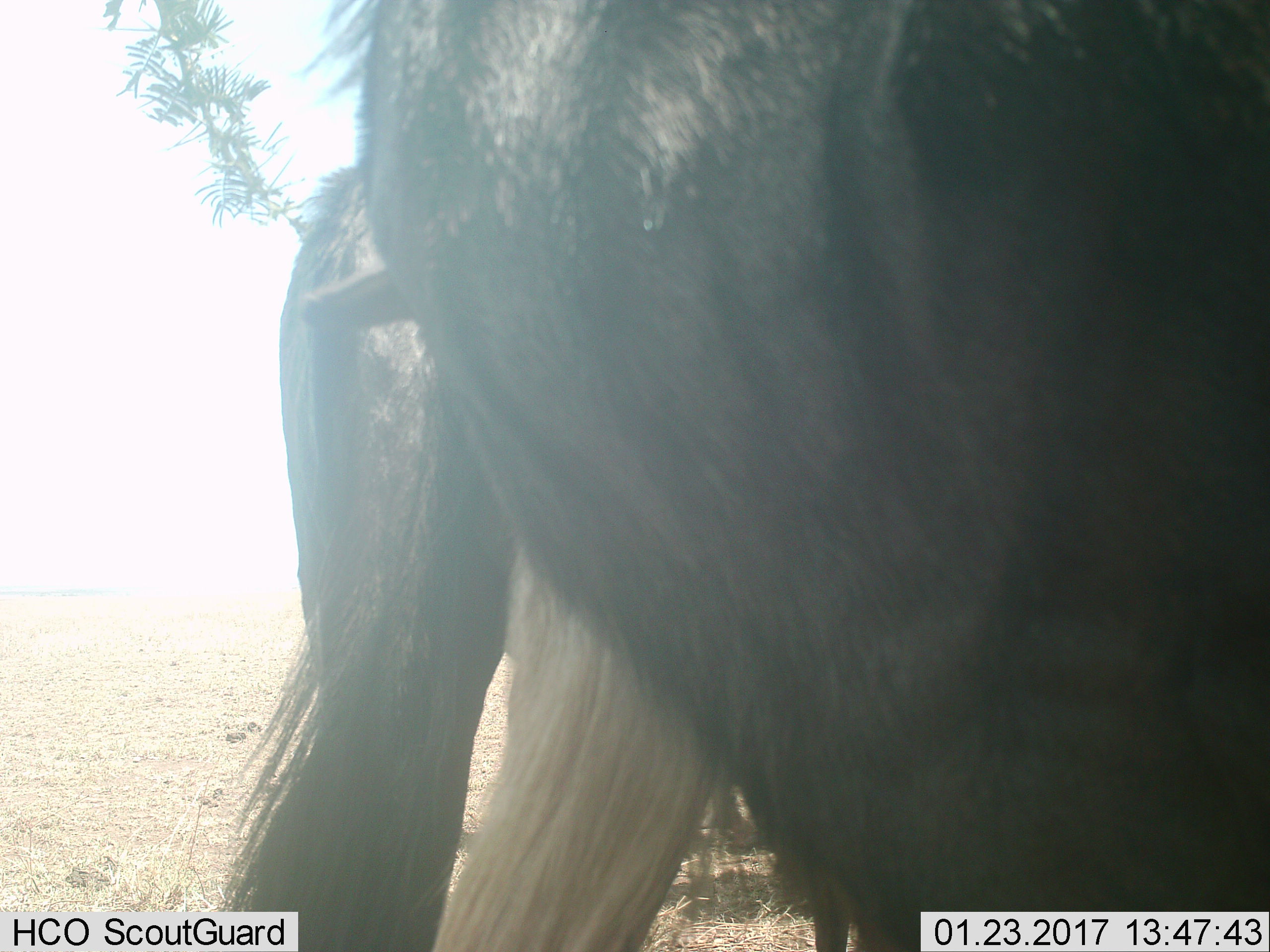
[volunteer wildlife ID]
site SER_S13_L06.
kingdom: Animalia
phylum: Chordata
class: Mammalia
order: Artiodactyla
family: Bovidae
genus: Connochaetes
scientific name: Connochaetes taurinus taurinus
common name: blue wildebeest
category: wildebeestblue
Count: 2.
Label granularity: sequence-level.